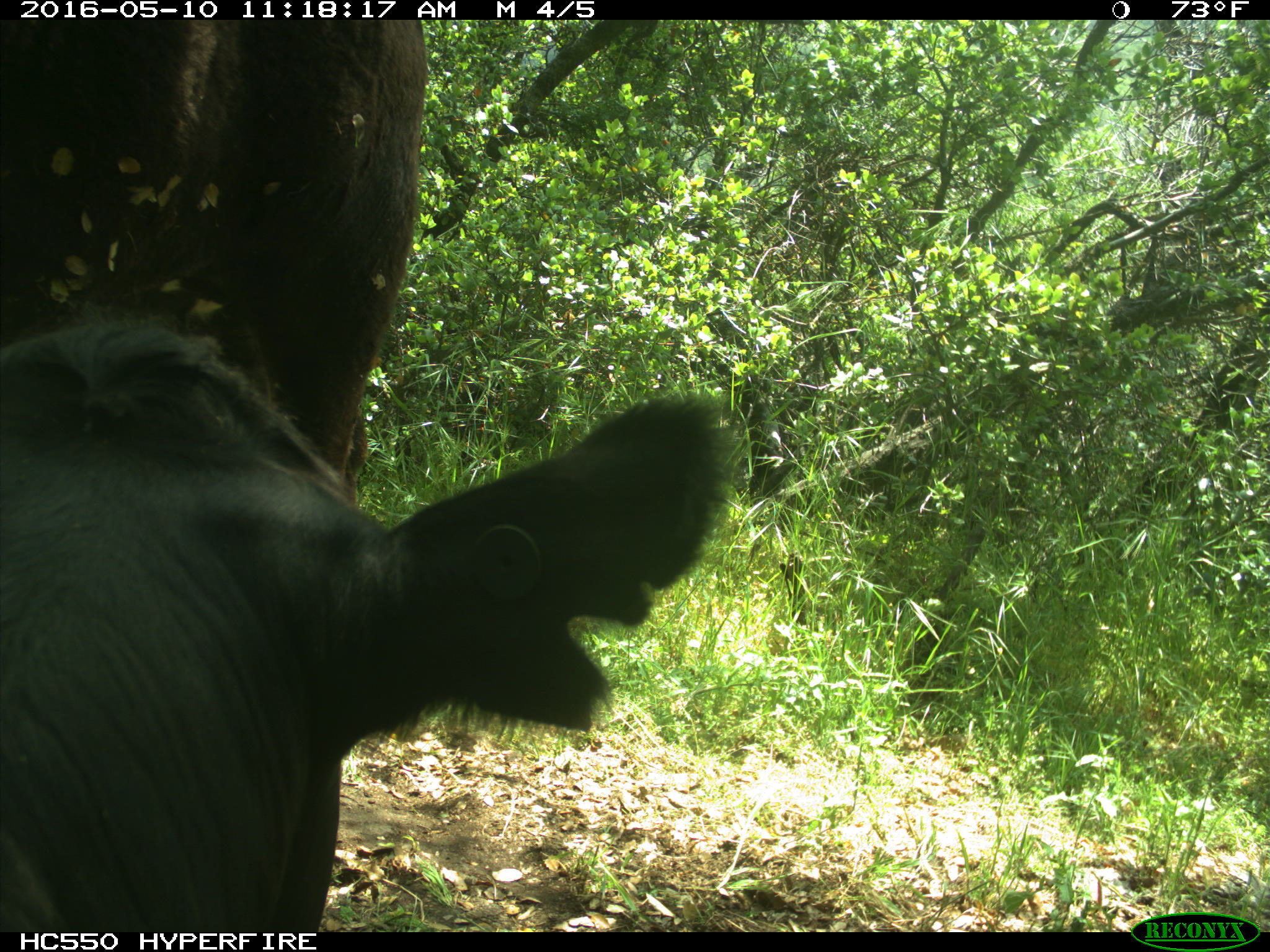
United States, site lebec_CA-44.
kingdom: Animalia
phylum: Chordata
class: Mammalia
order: Artiodactyla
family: Bovidae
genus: Bos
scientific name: Bos taurus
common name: domestic cow